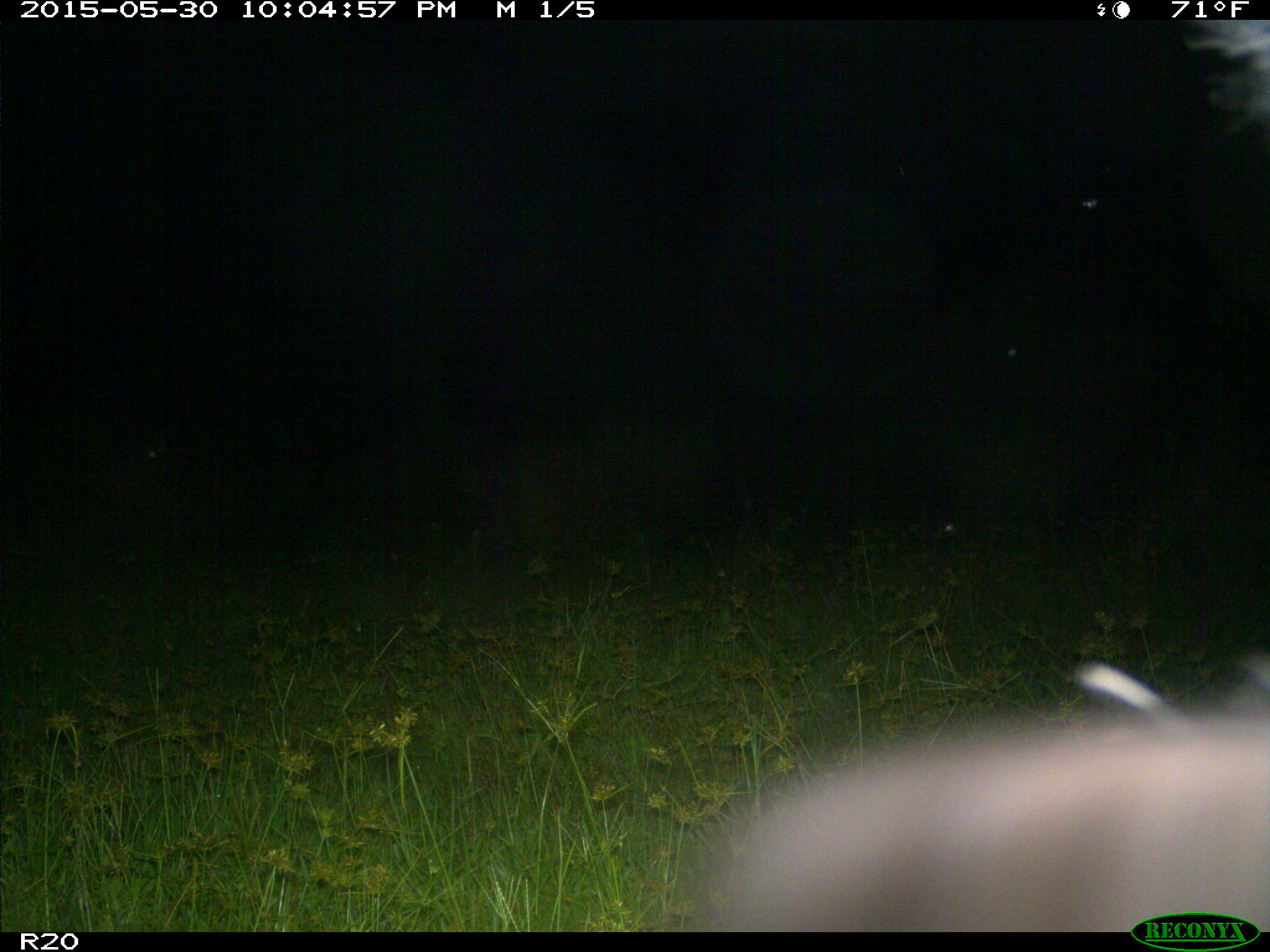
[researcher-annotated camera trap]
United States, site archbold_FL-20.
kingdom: Animalia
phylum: Chordata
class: Mammalia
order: Artiodactyla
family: Suidae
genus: Sus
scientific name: Sus scrofa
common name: wild boar